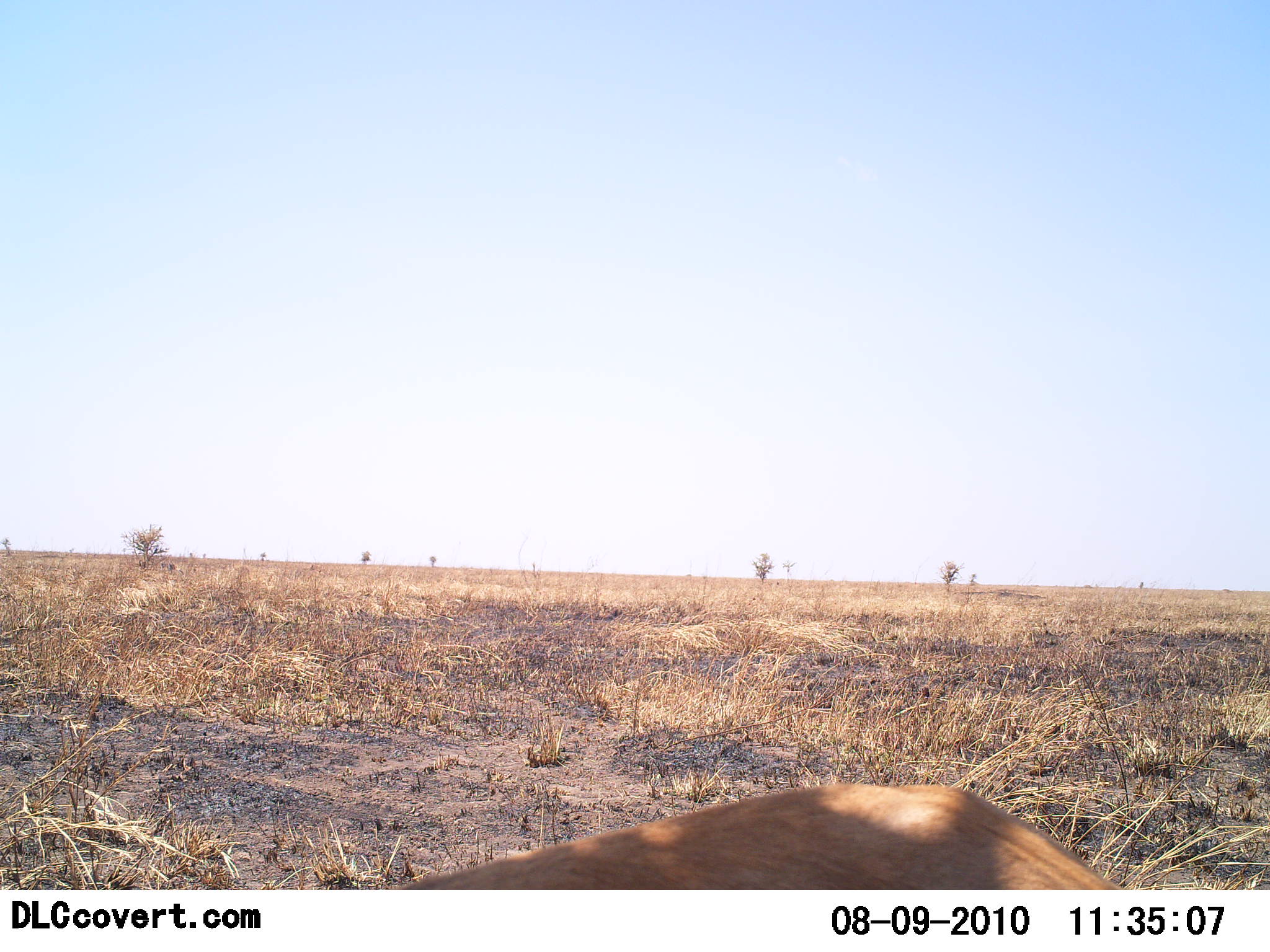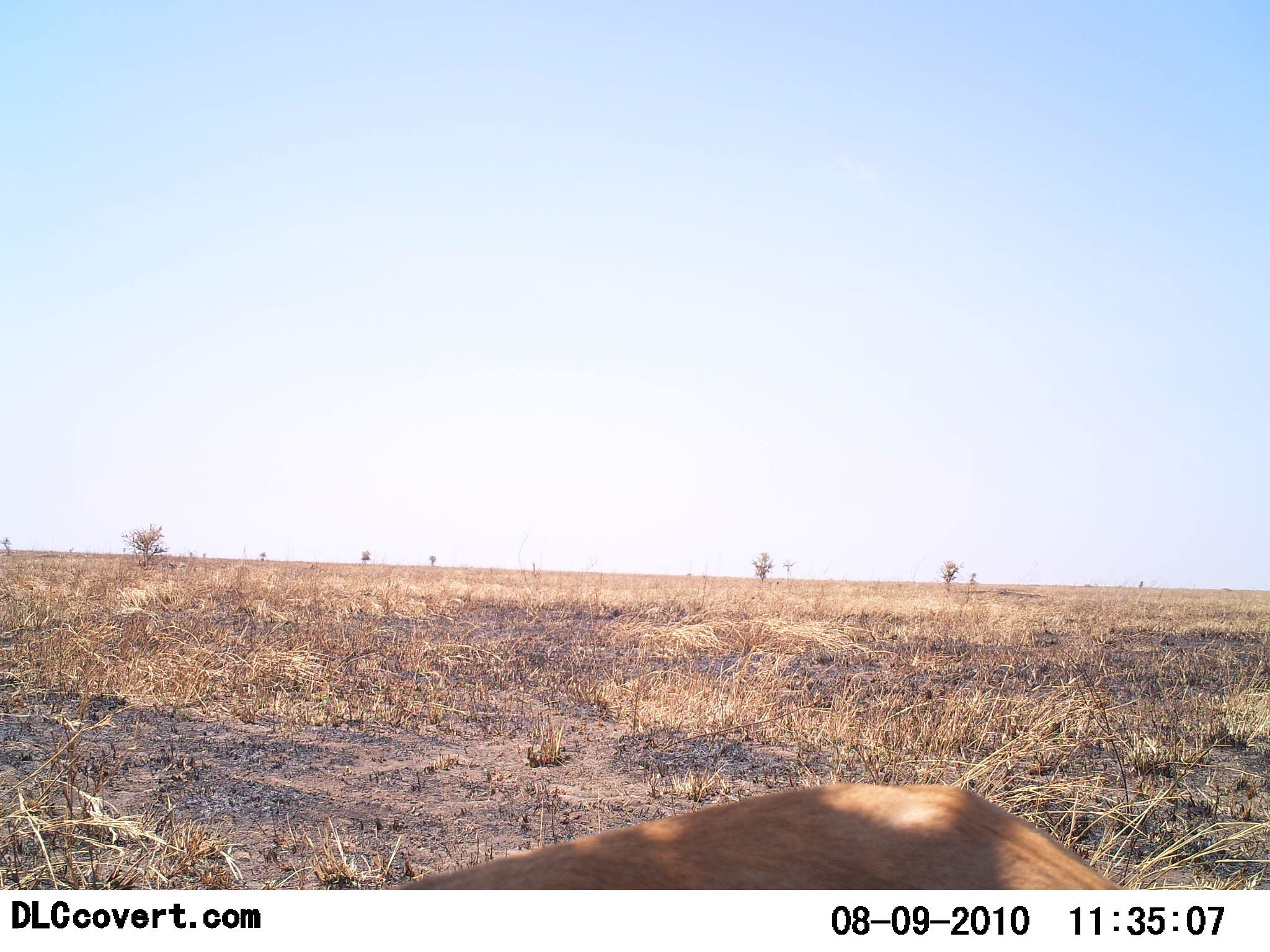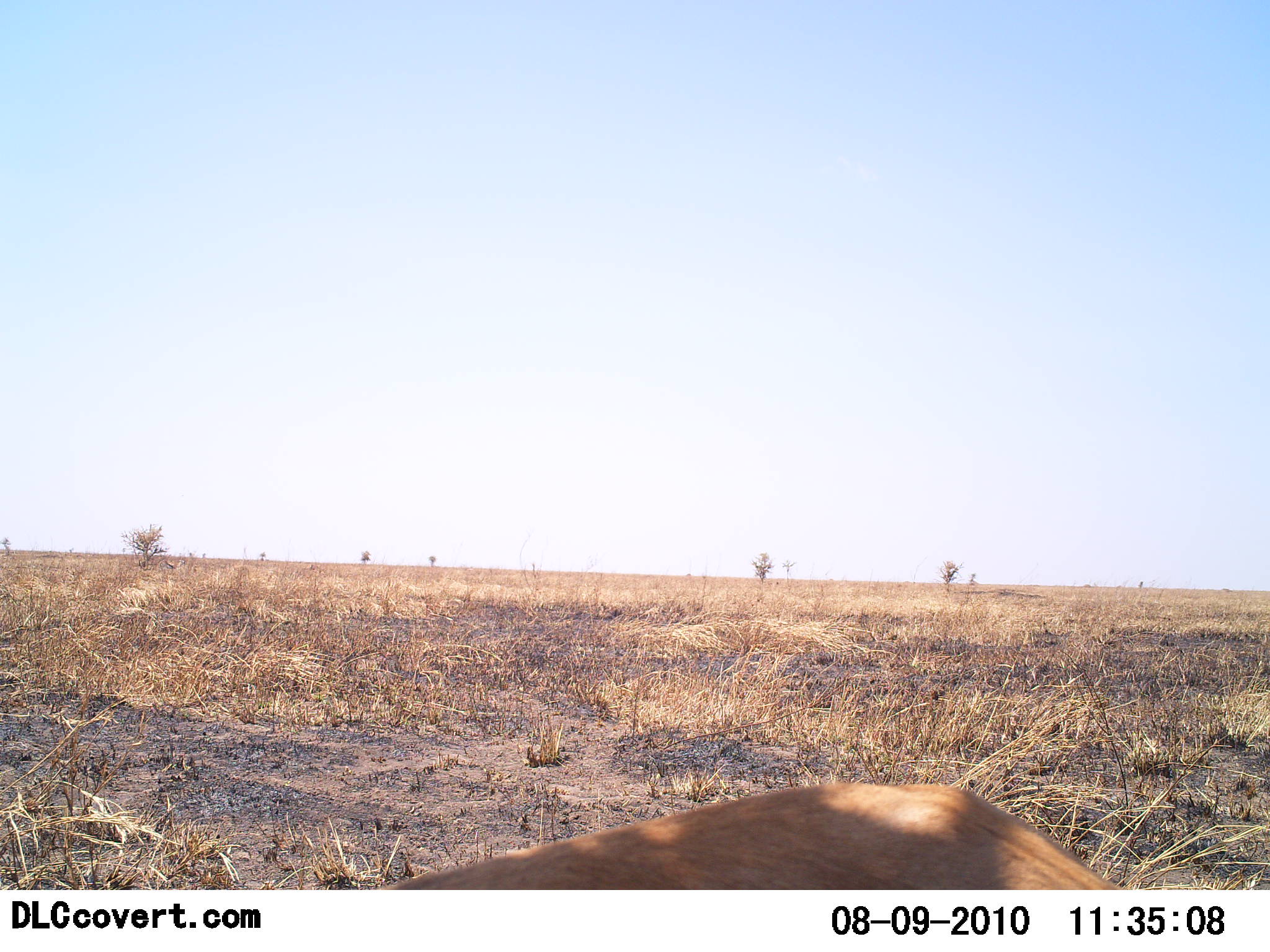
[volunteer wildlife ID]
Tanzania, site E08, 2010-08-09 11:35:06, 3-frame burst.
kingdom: Animalia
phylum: Chordata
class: Mammalia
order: Artiodactyla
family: Bovidae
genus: Redunca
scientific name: Redunca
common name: reedbuck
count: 1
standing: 75%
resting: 0%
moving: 0%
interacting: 0%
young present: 0%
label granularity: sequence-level